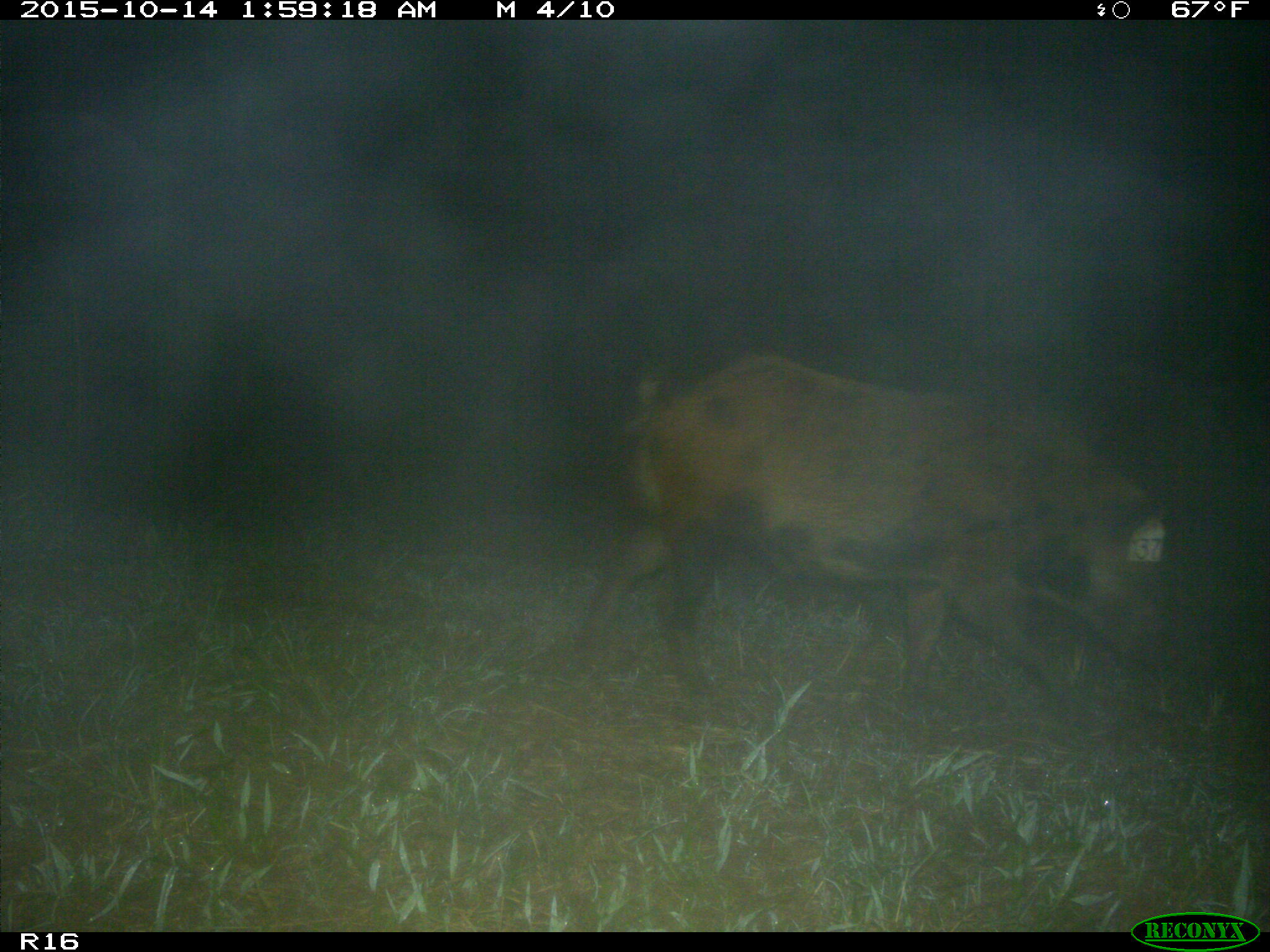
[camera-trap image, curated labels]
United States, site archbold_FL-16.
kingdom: Animalia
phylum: Chordata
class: Mammalia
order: Artiodactyla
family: Suidae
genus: Sus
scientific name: Sus scrofa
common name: wild boar